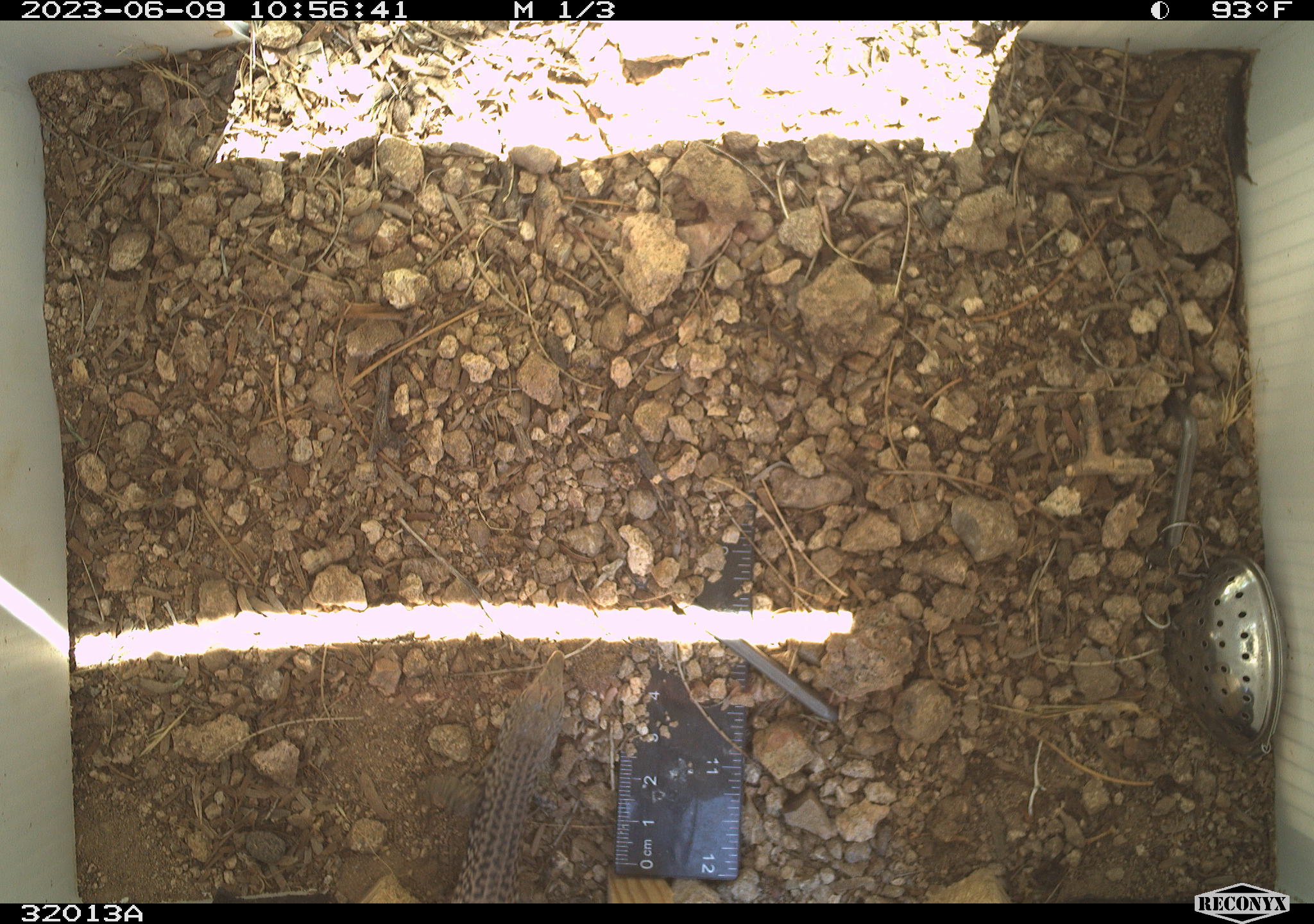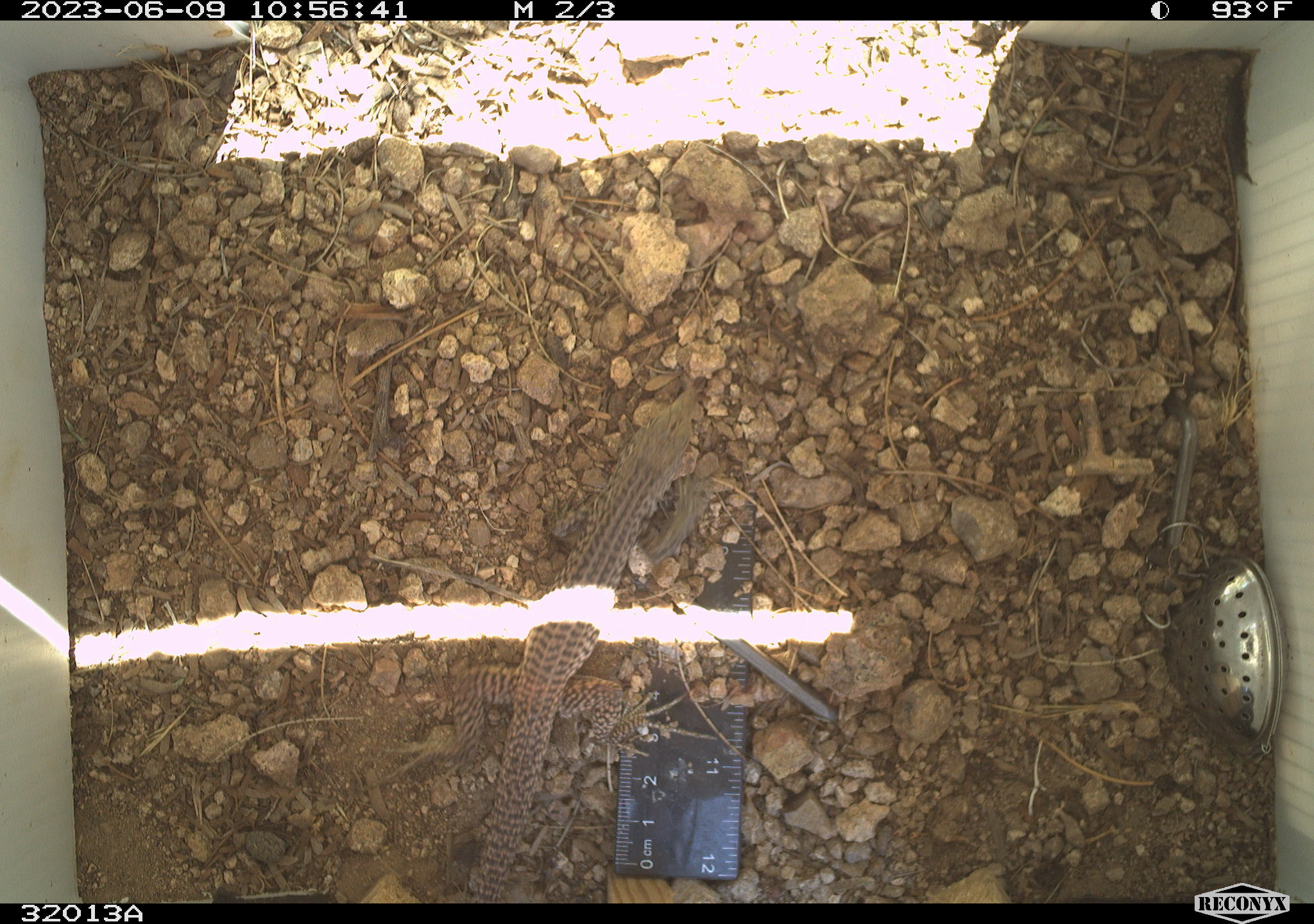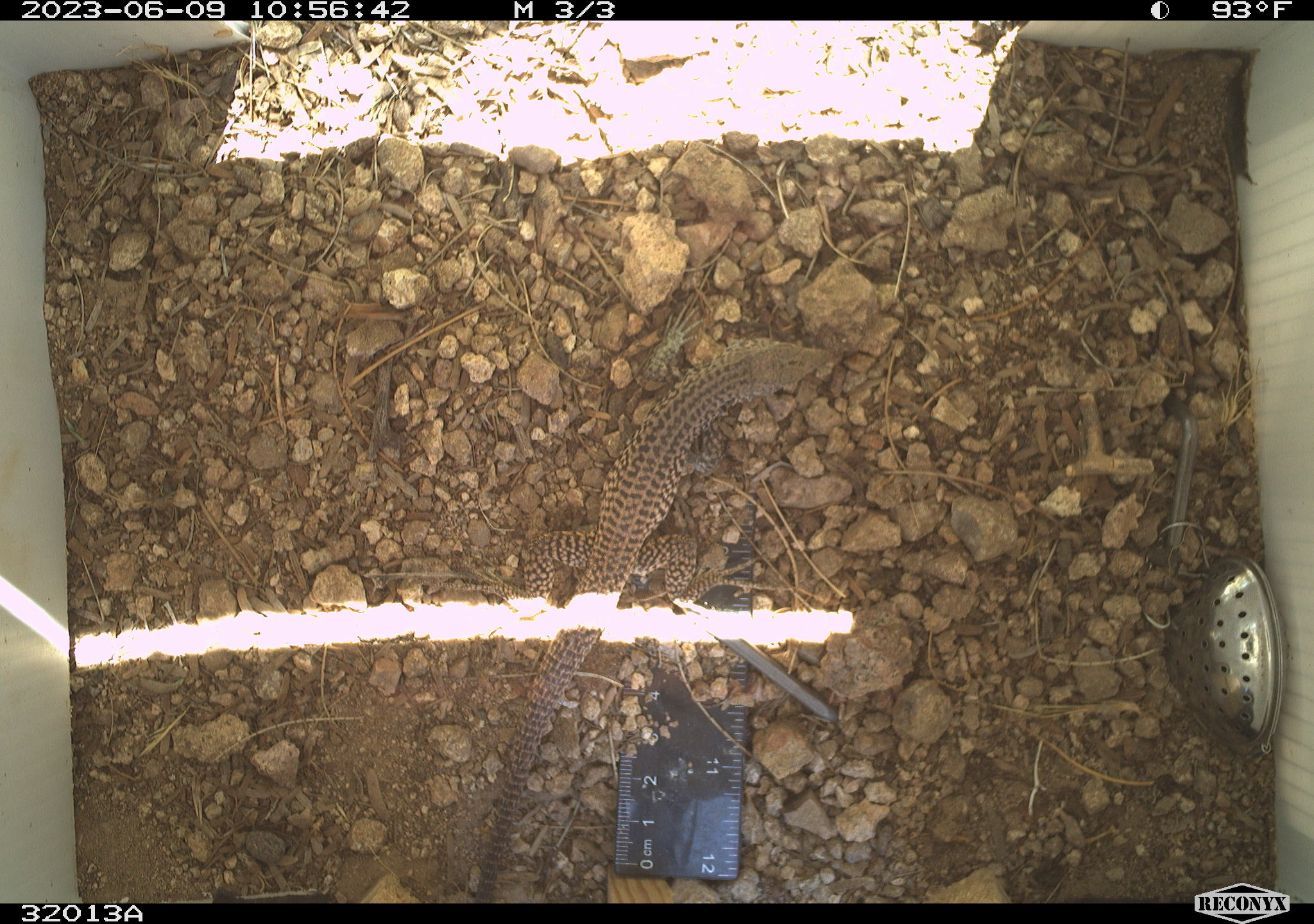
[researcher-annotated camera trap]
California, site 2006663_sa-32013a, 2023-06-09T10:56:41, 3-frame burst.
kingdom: Animalia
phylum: Chordata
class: Reptilia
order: Squamata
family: Teiidae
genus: Aspidoscelis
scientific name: Aspidoscelis tigris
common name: western whiptail